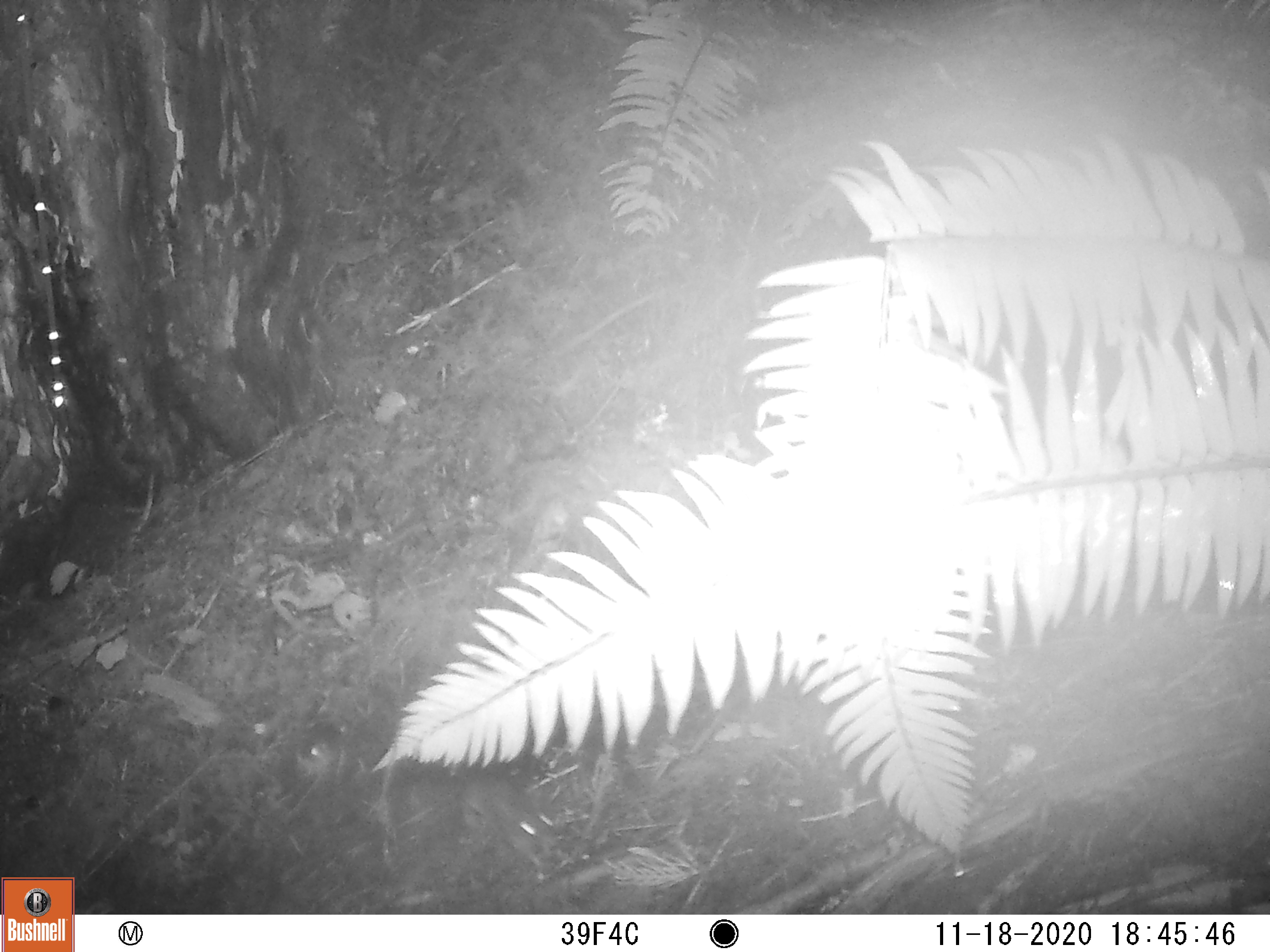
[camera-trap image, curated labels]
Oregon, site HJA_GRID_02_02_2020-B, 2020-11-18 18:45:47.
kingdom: Animalia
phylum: Chordata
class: Mammalia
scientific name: Mammalia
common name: small mammal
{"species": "small mammal (Mammalia)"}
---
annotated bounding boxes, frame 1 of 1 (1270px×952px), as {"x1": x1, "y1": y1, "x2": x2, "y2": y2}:
small mammal: {"x1": 462, "y1": 772, "x2": 579, "y2": 872}